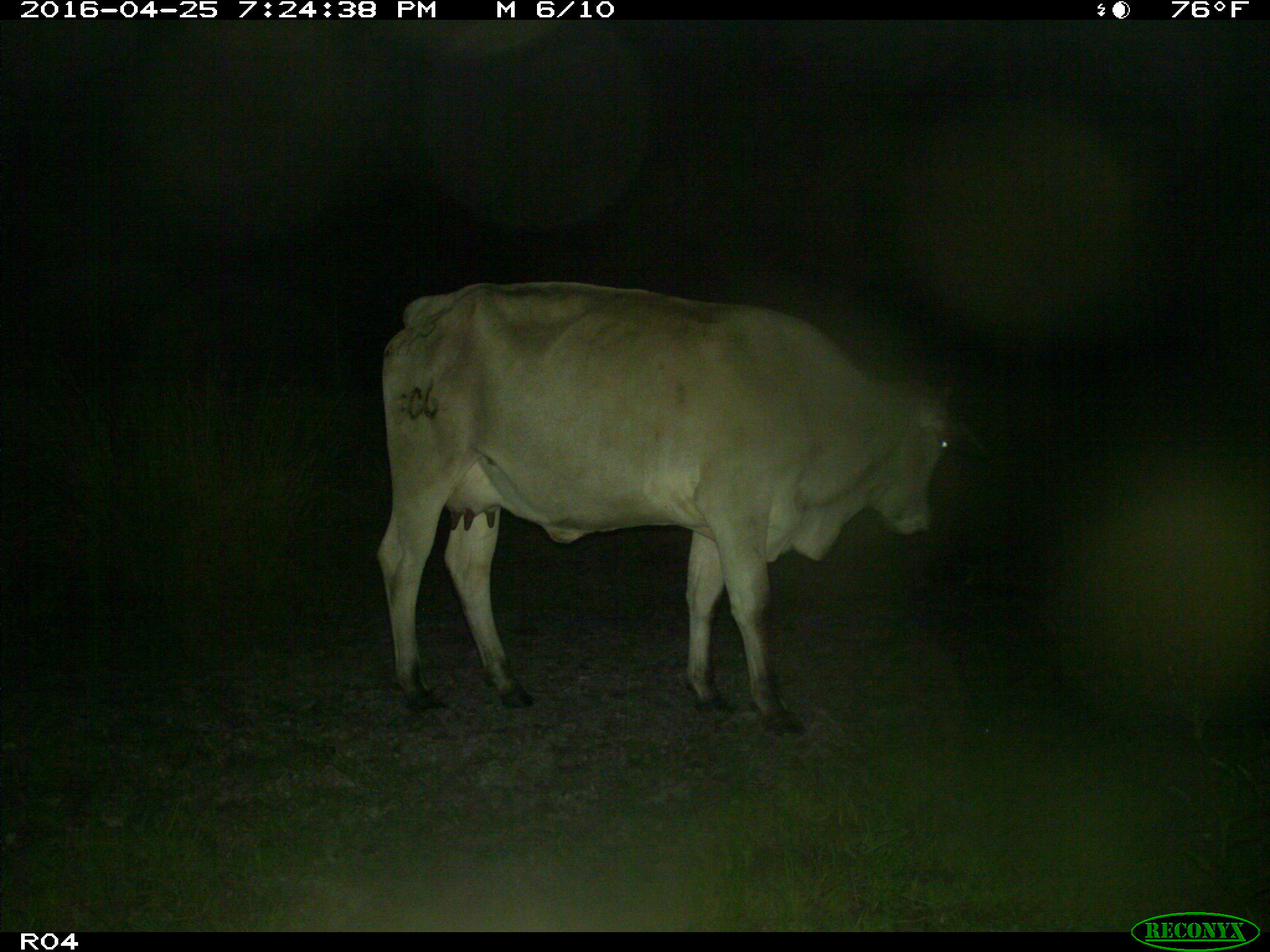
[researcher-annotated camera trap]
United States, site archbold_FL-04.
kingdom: Animalia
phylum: Chordata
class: Mammalia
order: Artiodactyla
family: Bovidae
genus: Bos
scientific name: Bos taurus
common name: domestic cow